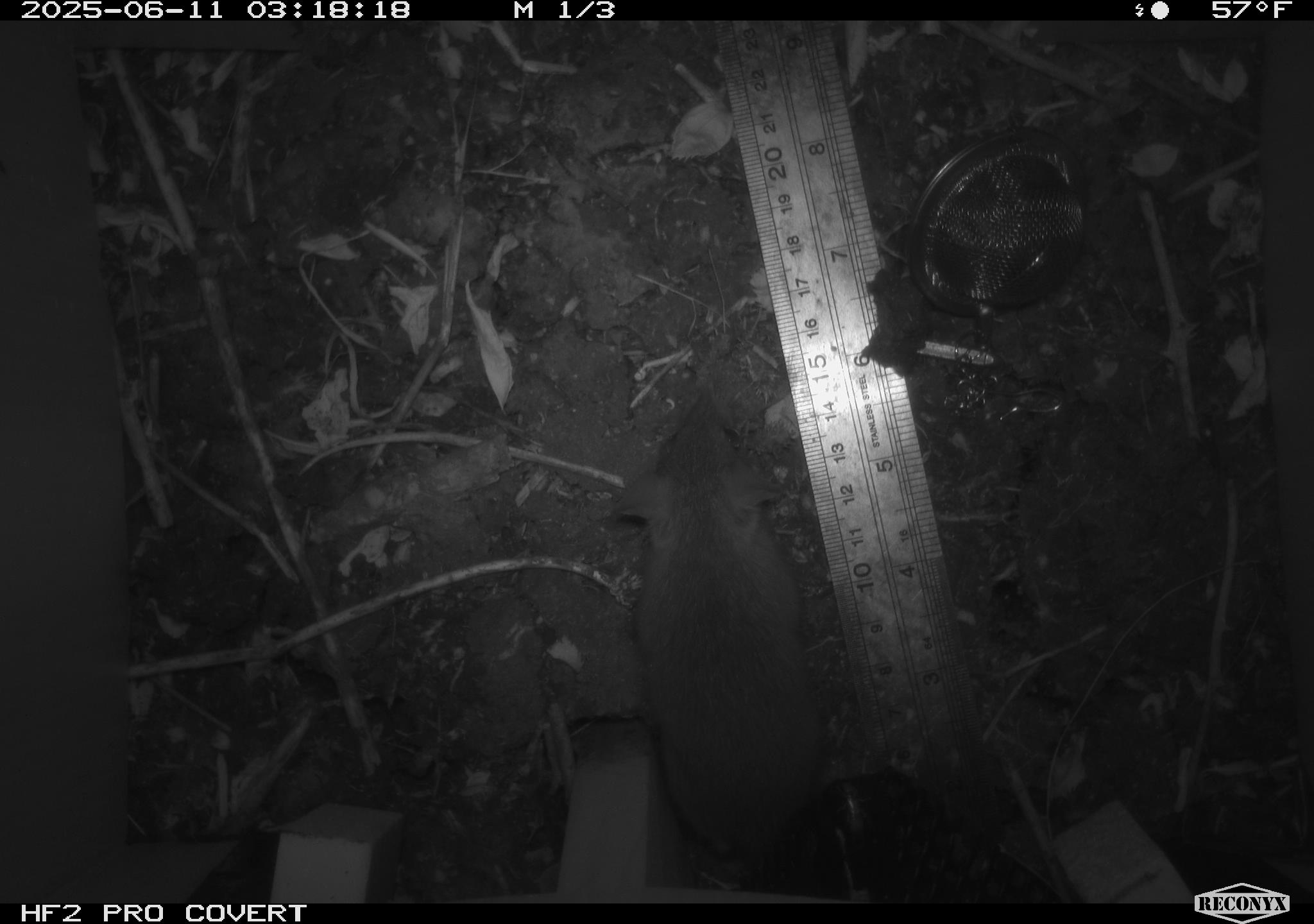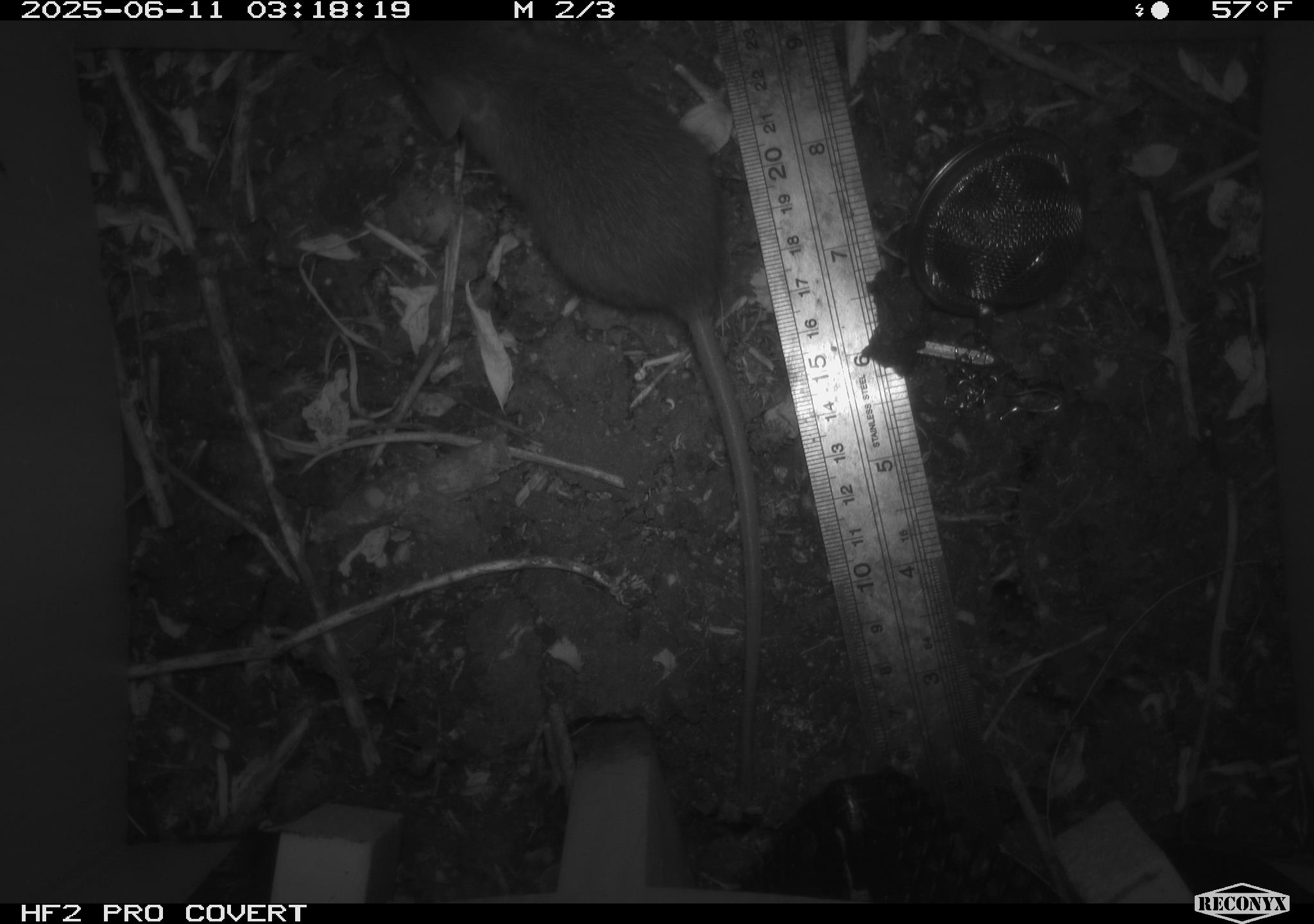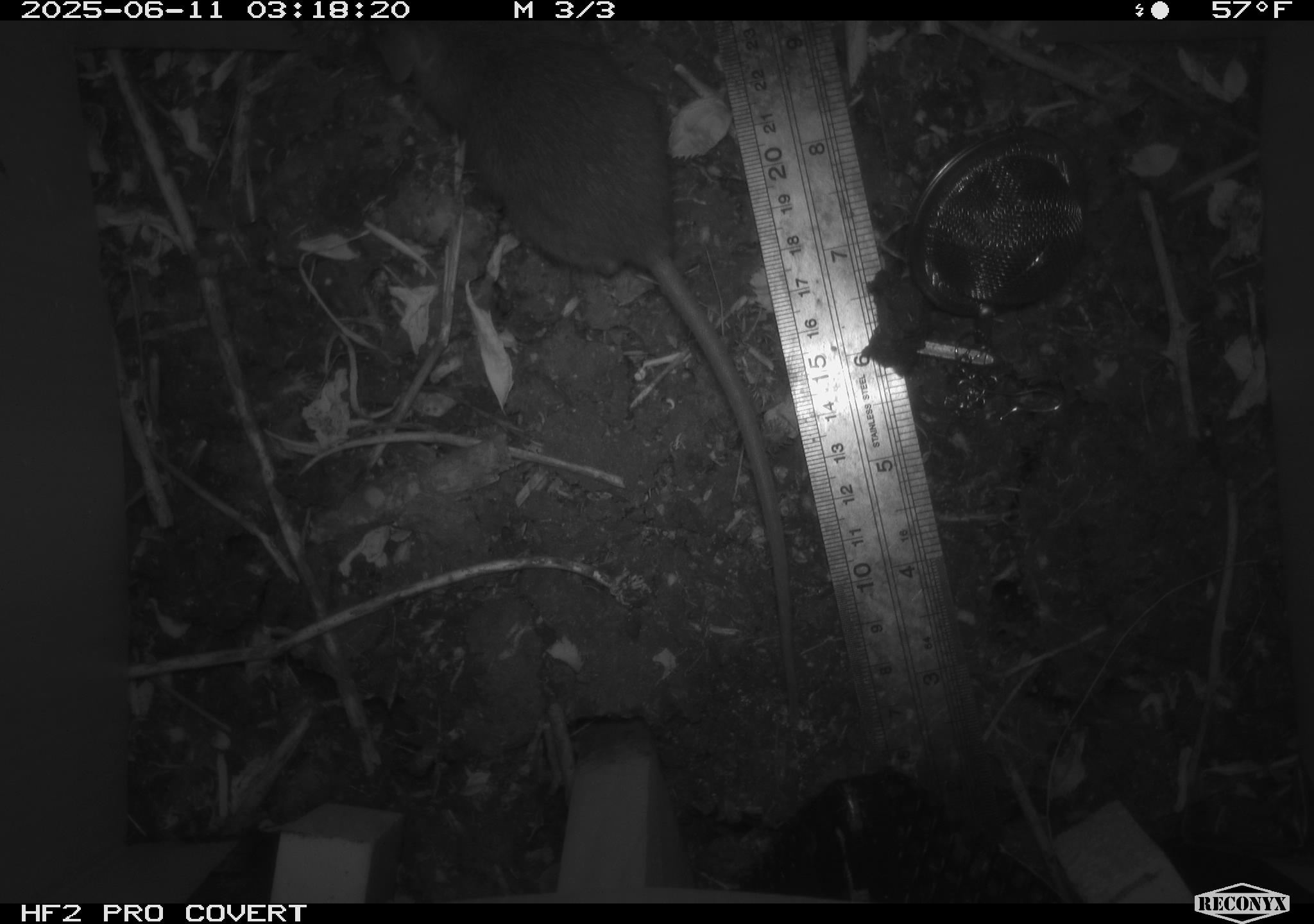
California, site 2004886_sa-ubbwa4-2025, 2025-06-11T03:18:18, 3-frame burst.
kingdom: Animalia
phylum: Chordata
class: Mammalia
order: Rodentia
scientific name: Rodentia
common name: rodent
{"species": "rodent (Rodentia)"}